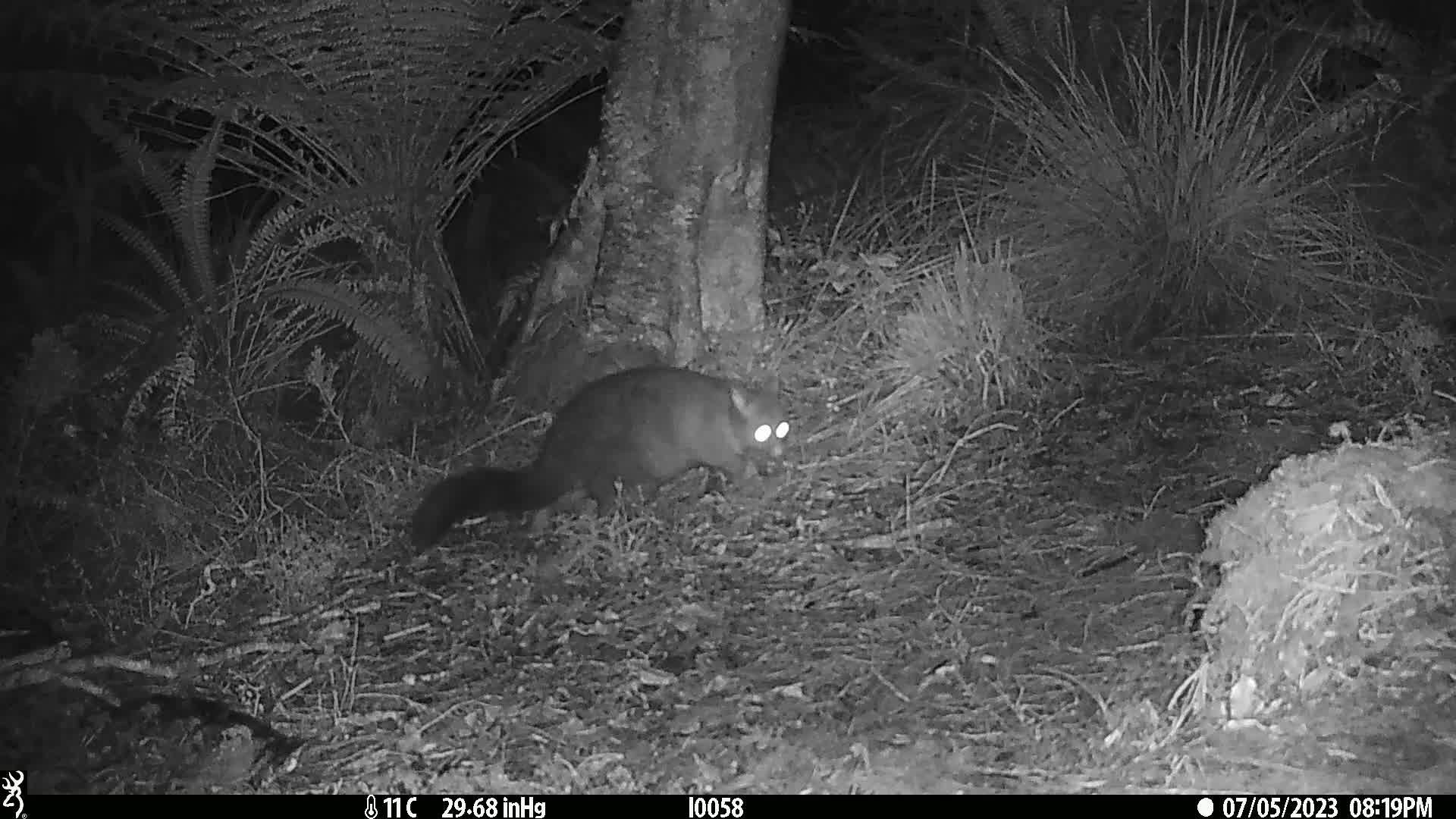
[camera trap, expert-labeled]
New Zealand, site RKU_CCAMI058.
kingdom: Animalia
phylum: Chordata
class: Mammalia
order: Diprotodontia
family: Phalangeridae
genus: Trichosurus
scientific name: Trichosurus vulpecula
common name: common brushtail possum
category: possum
Possum (common brushtail possum) (Trichosurus vulpecula).